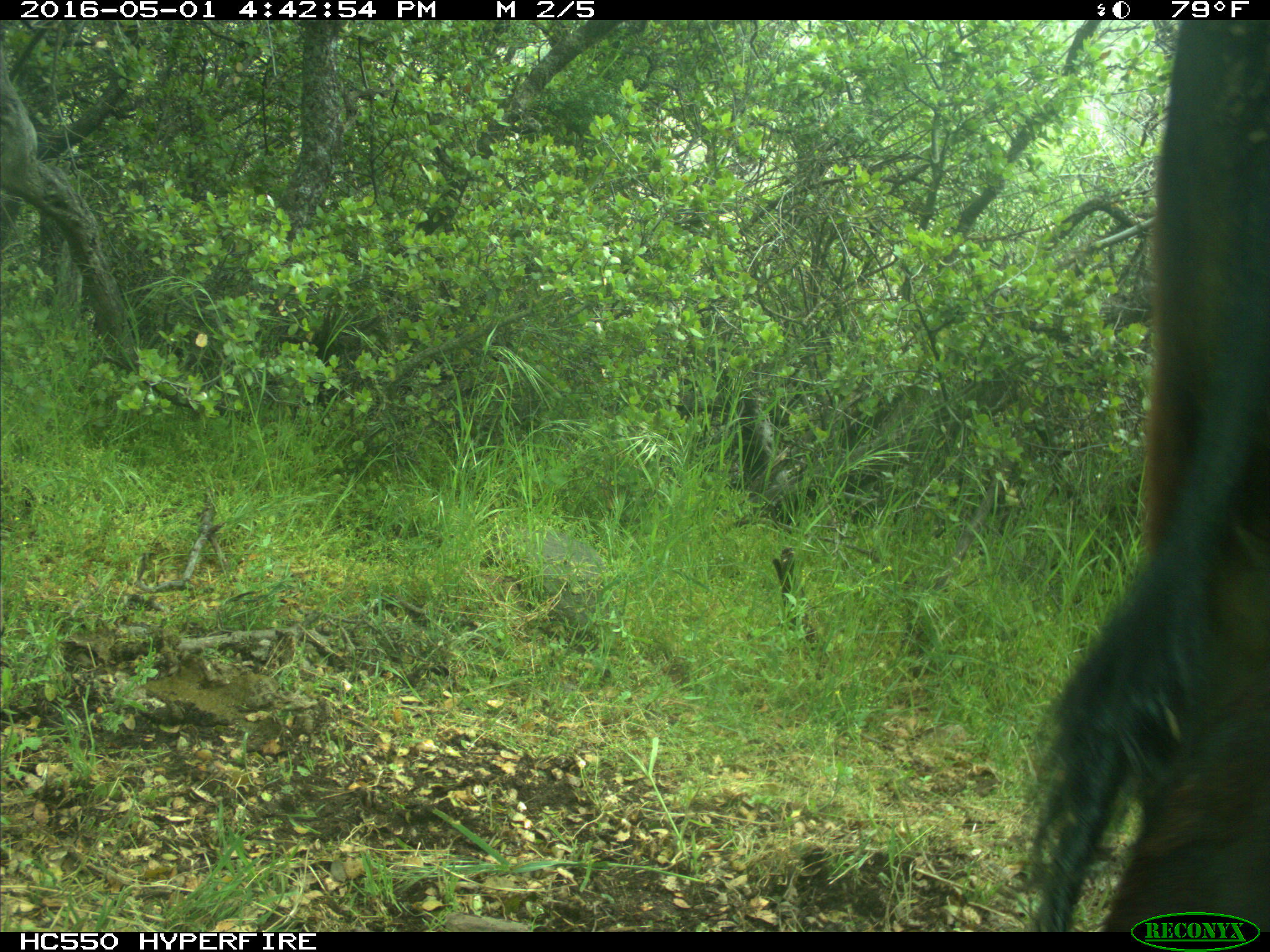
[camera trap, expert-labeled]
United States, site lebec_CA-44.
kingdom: Animalia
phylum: Chordata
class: Mammalia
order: Artiodactyla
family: Bovidae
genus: Bos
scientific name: Bos taurus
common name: domestic cow